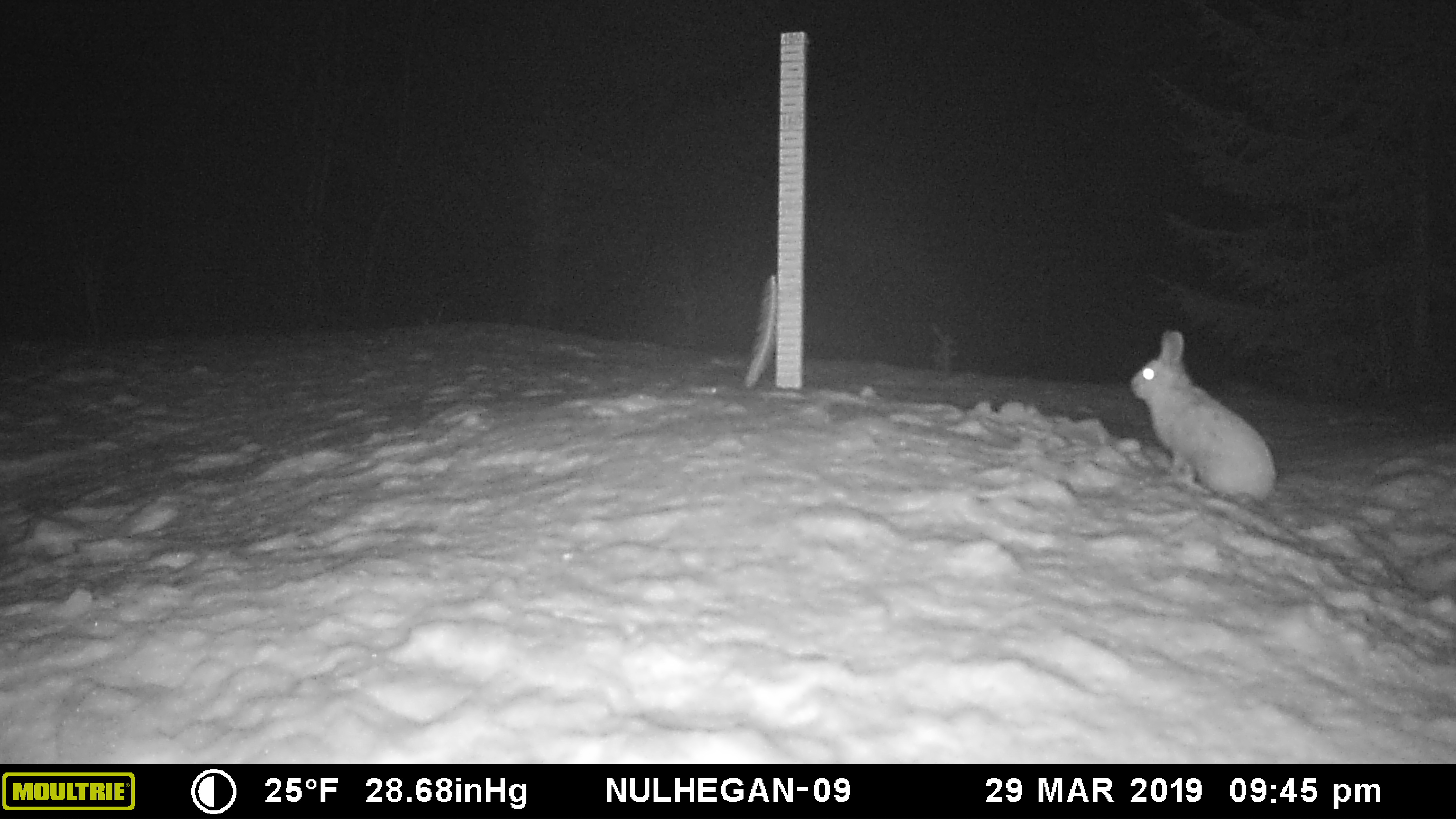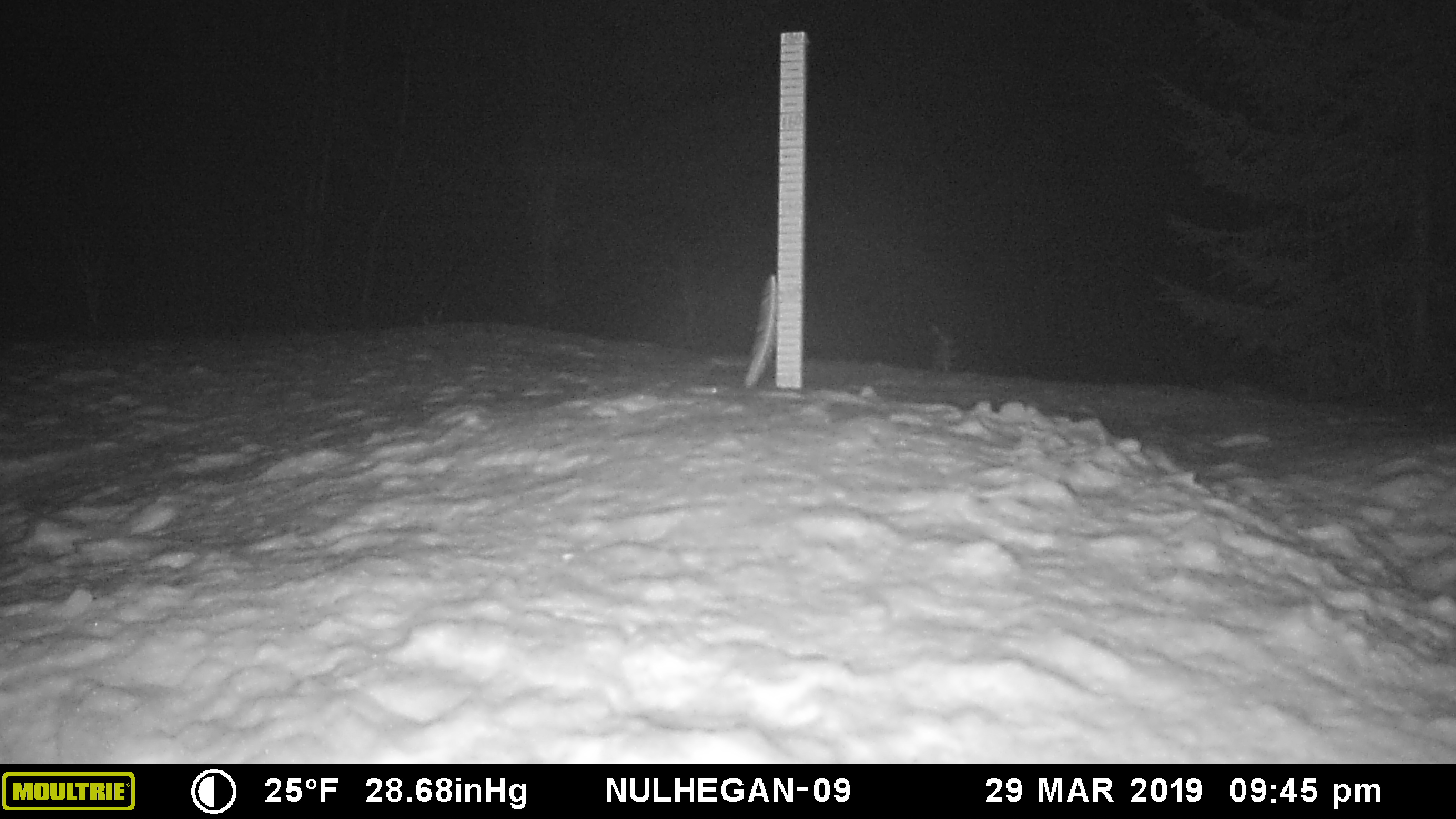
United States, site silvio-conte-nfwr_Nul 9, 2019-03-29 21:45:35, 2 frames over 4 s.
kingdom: Animalia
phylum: Chordata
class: Mammalia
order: Lagomorpha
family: Leporidae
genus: Lepus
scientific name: Lepus americanus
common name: snowshoe hare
Snowshoe hare (Lepus americanus).